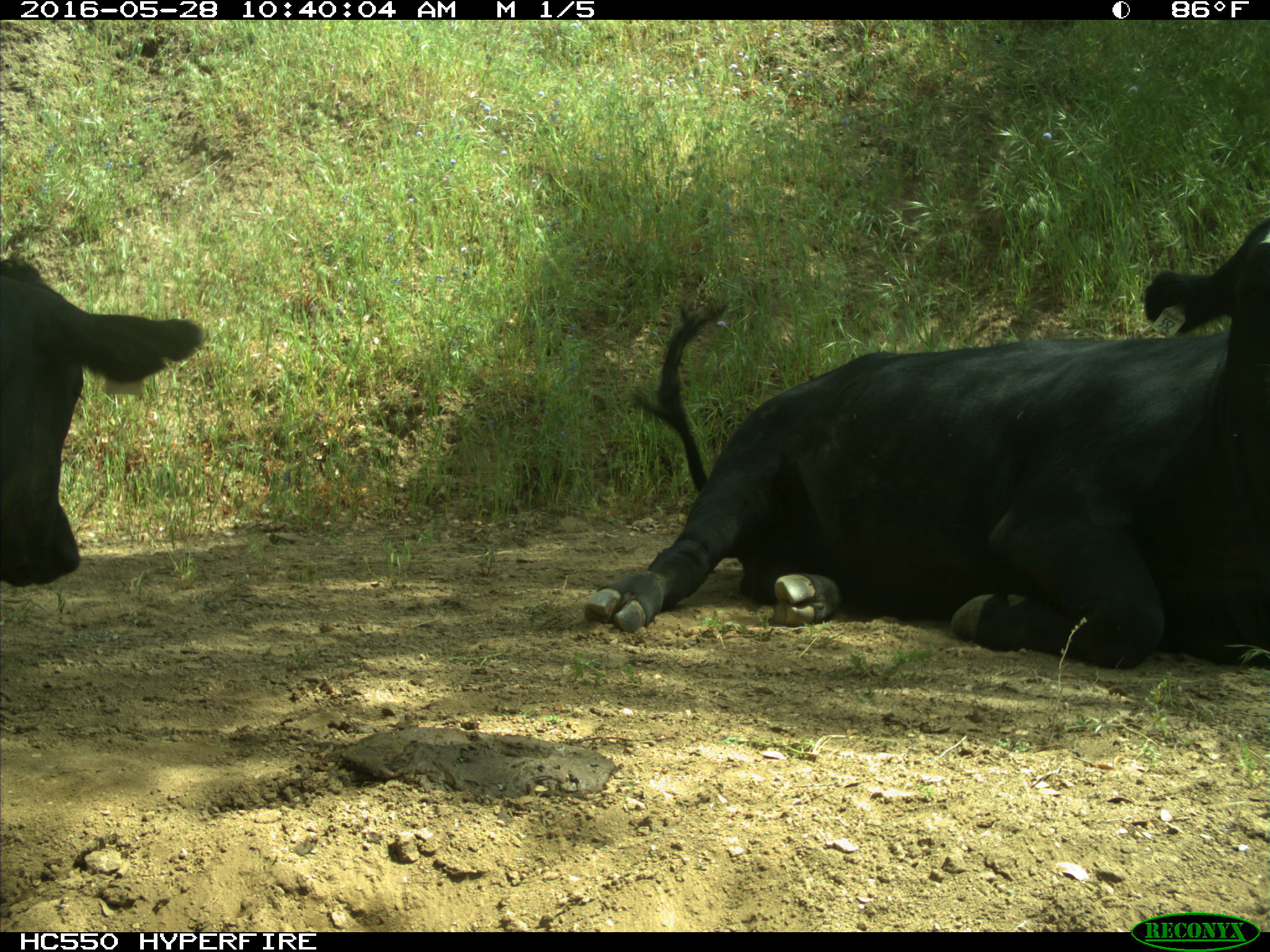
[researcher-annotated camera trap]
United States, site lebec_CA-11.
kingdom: Animalia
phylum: Chordata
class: Mammalia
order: Artiodactyla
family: Bovidae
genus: Bos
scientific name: Bos taurus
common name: domestic cow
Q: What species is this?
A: Bos taurus (domestic cow).